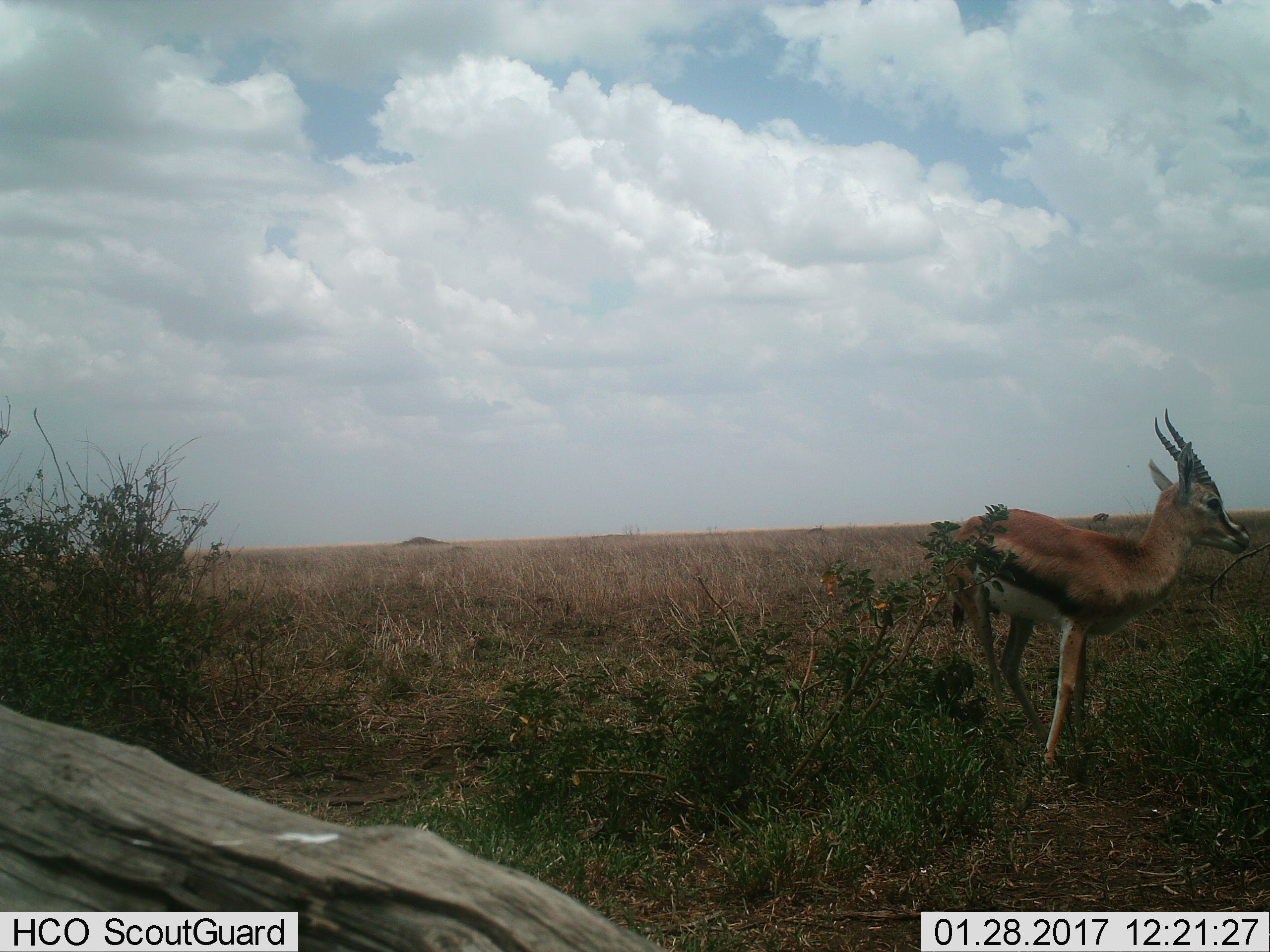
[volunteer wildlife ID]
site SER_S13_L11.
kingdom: Animalia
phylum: Chordata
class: Mammalia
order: Artiodactyla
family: Bovidae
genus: Eudorcas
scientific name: Eudorcas thomsonii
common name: thomson's gazelle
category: gazellethomsons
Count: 1.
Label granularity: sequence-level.